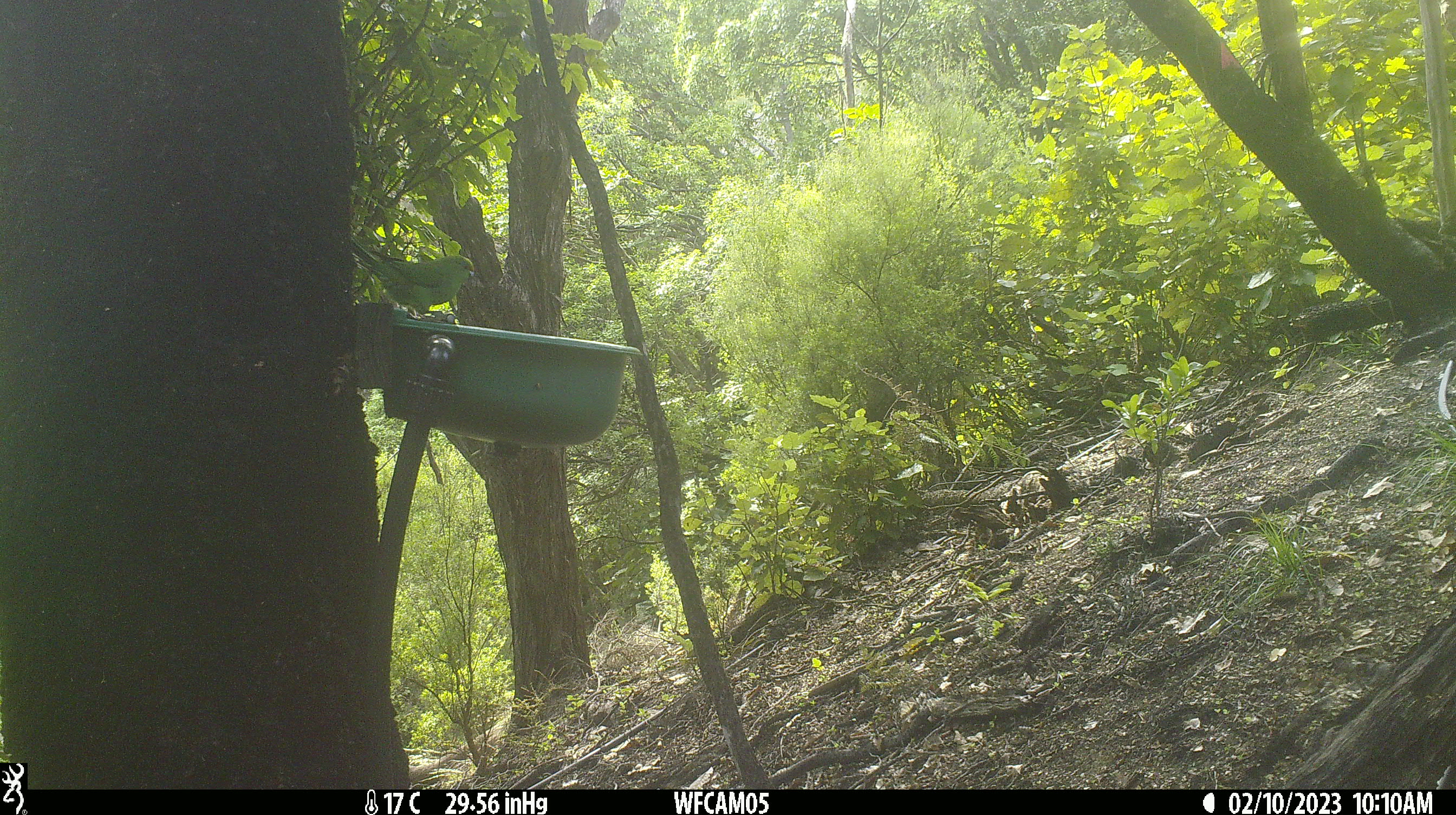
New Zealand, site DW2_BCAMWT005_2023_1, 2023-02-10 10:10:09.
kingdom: Animalia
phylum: Chordata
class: Aves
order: Psittaciformes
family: Psittaculidae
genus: Cyanoramphus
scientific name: Cyanoramphus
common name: parakeet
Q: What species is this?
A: Parakeet (Cyanoramphus).